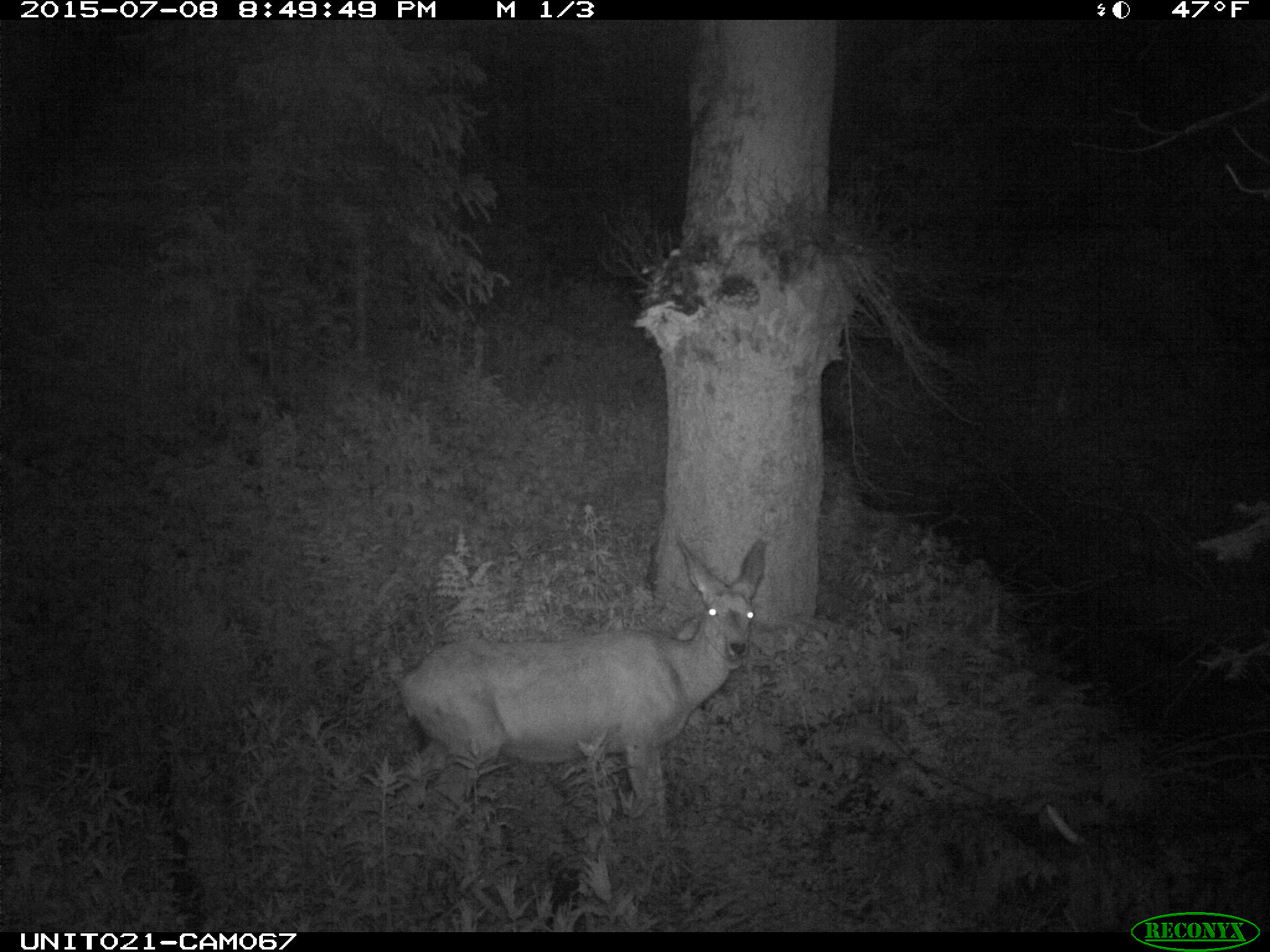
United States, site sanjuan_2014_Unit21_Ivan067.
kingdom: Animalia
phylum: Chordata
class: Mammalia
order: Artiodactyla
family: Cervidae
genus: Odocoileus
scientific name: Odocoileus hemionus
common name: mule deer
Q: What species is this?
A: Odocoileus hemionus (mule deer).